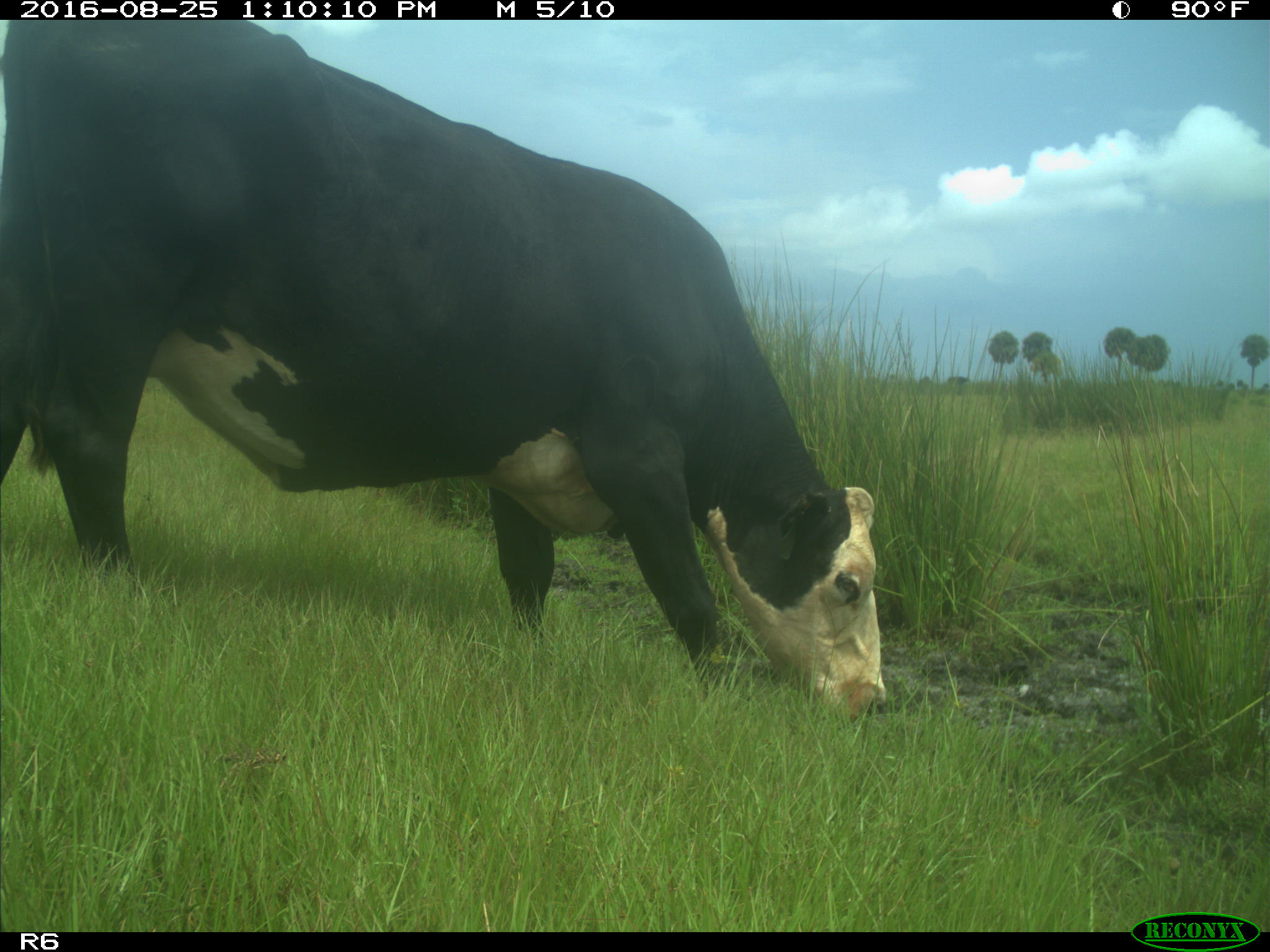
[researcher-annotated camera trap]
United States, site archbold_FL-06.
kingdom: Animalia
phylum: Chordata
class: Mammalia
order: Artiodactyla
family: Bovidae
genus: Bos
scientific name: Bos taurus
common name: domestic cow